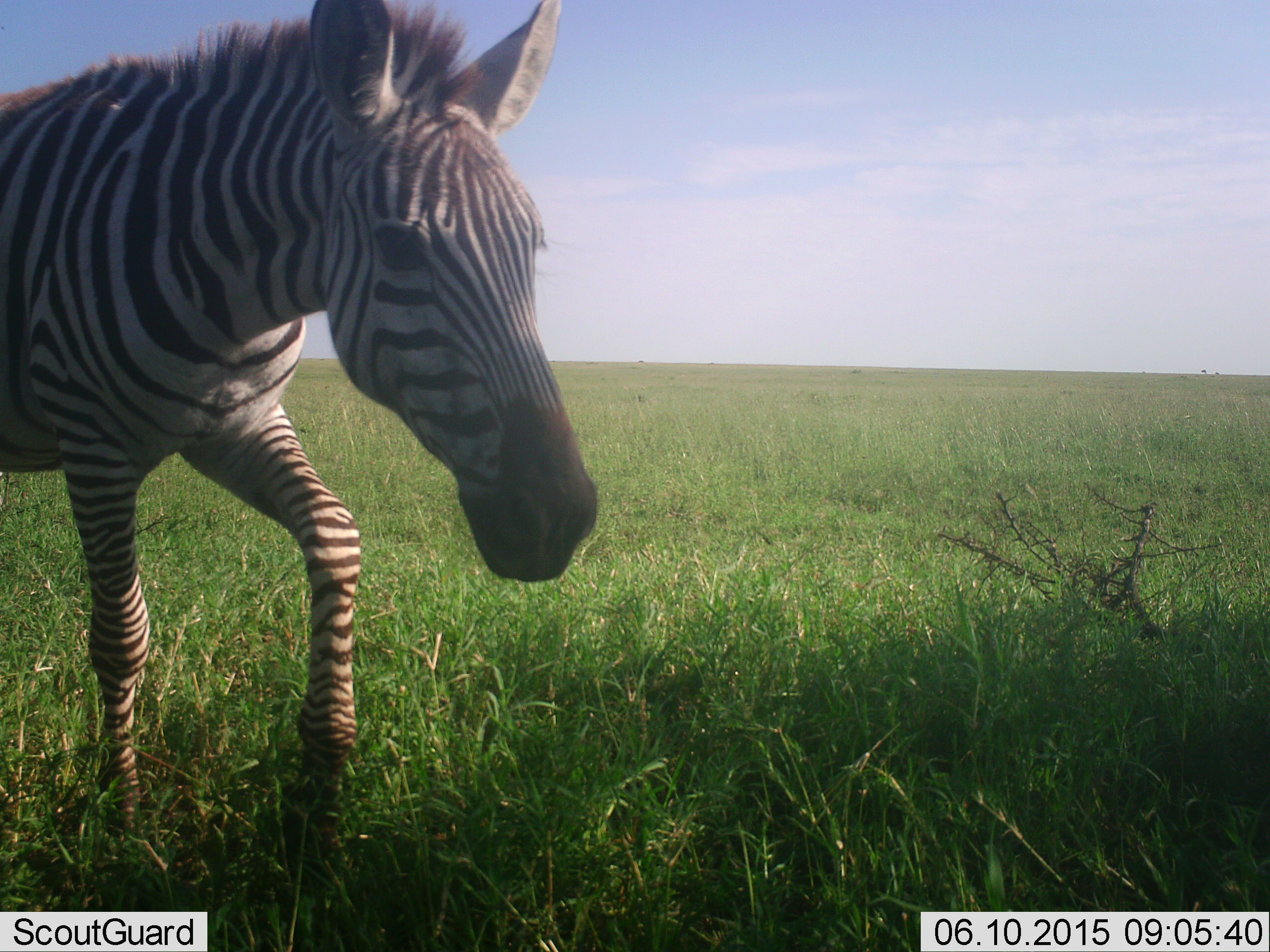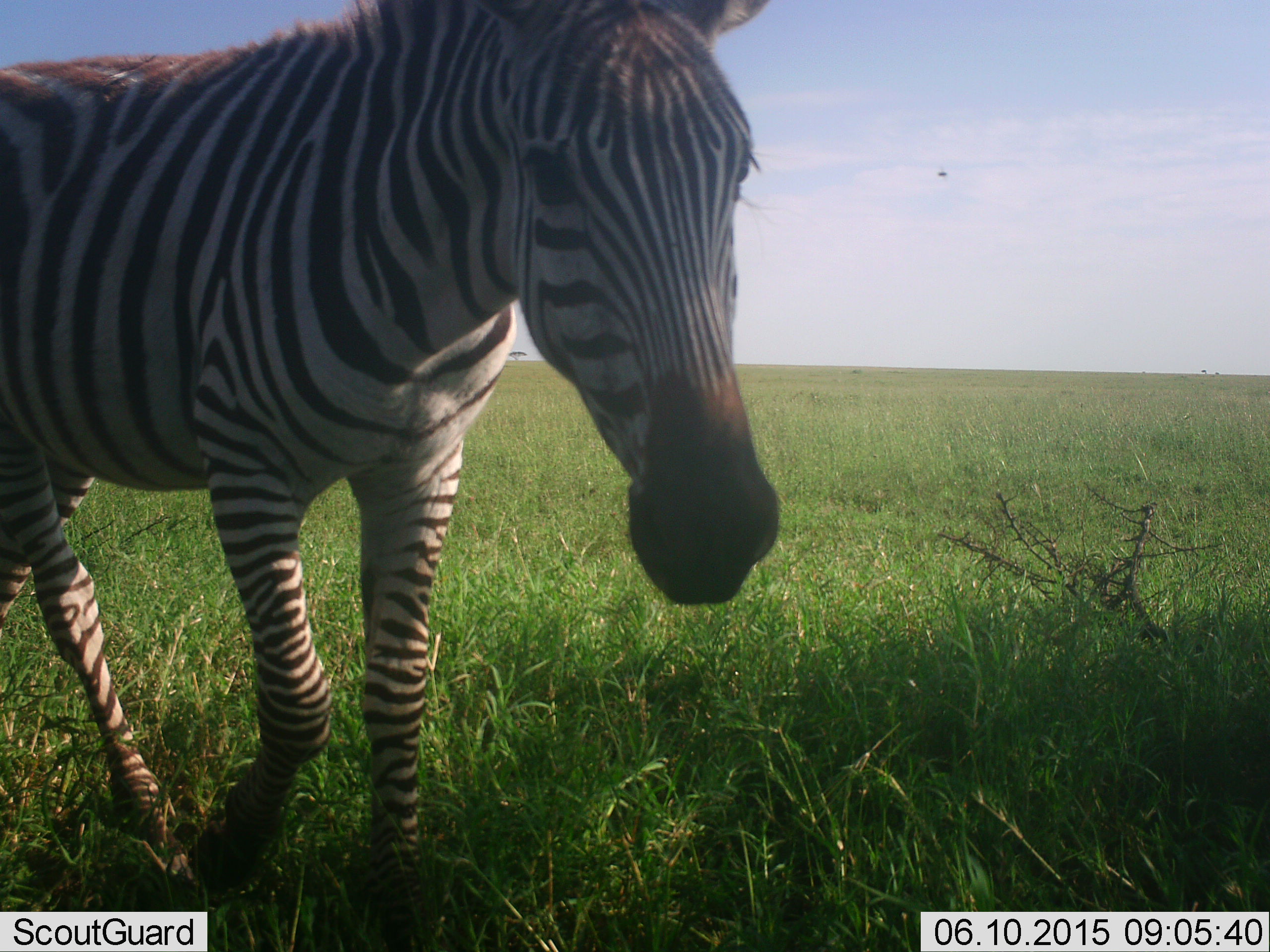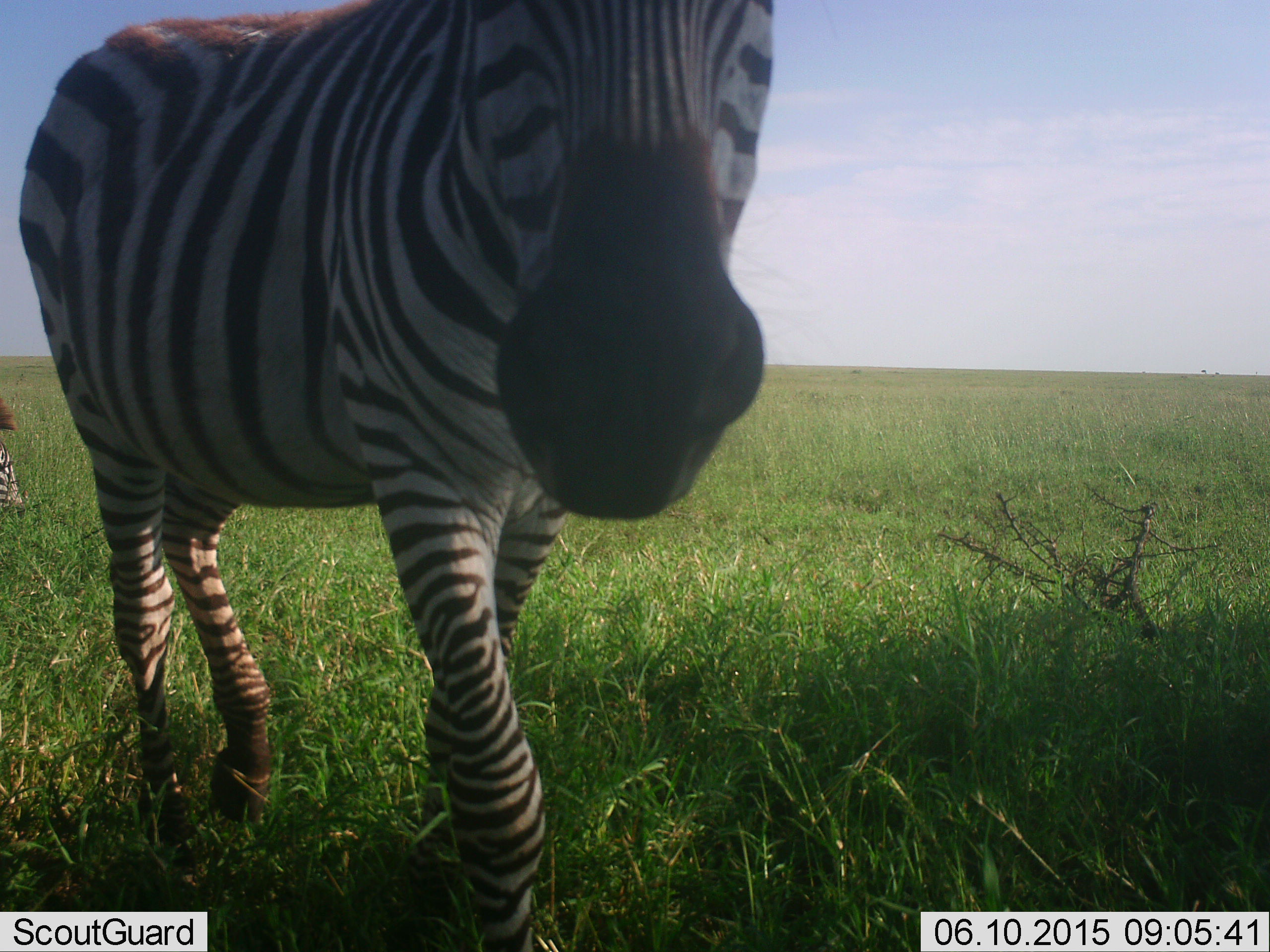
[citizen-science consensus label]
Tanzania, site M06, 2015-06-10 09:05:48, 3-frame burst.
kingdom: Animalia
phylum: Chordata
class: Mammalia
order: Perissodactyla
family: Equidae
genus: Equus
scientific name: Equus quagga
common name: plains zebra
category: zebra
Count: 1.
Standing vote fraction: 27%.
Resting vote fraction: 0%.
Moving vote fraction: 73%.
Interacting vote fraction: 9%.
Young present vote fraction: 0%.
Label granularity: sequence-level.